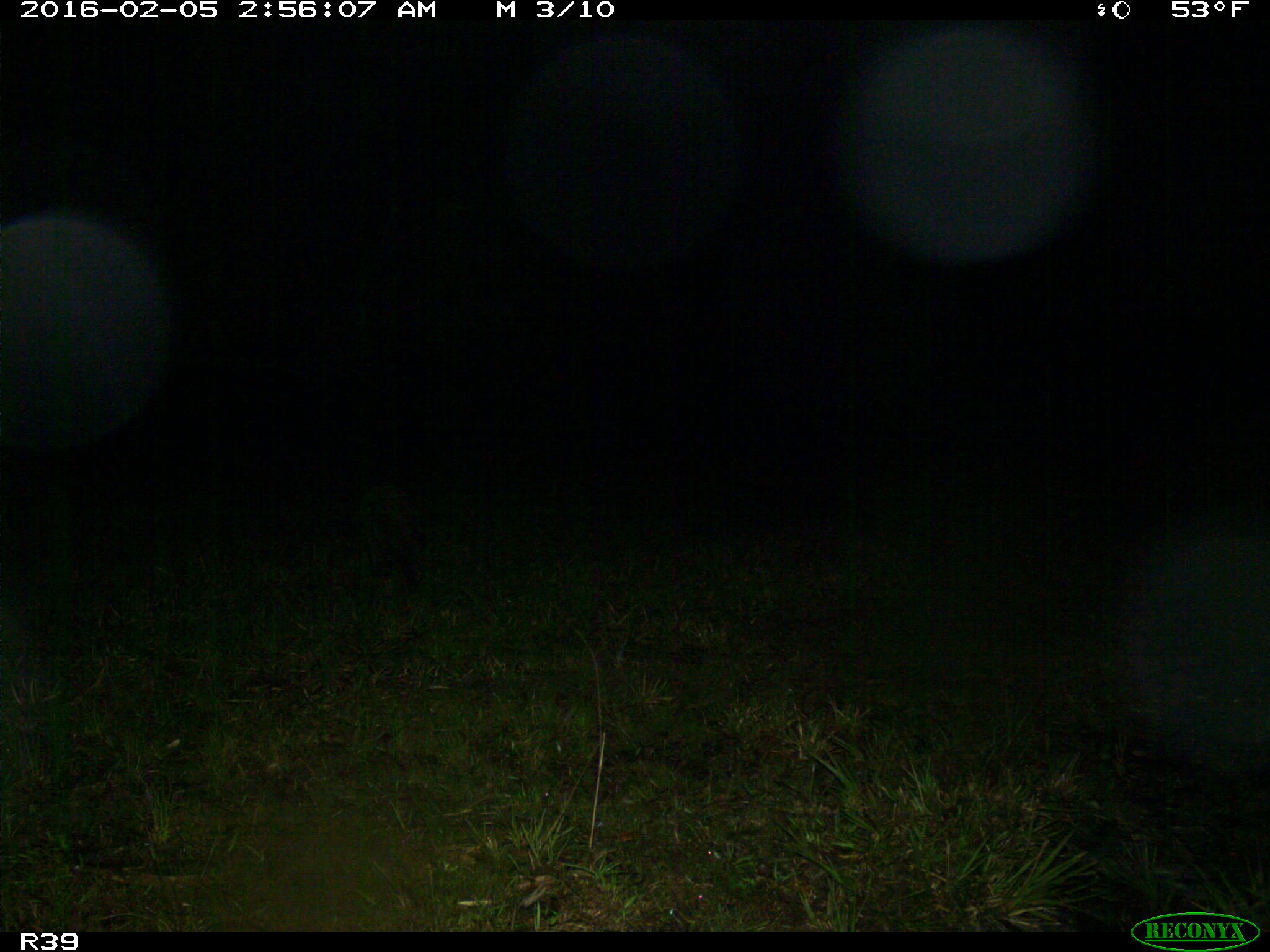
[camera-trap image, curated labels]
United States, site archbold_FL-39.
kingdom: Animalia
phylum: Chordata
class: Mammalia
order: Carnivora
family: Procyonidae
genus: Procyon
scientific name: Procyon lotor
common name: common raccoon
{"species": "Procyon lotor (common raccoon)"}